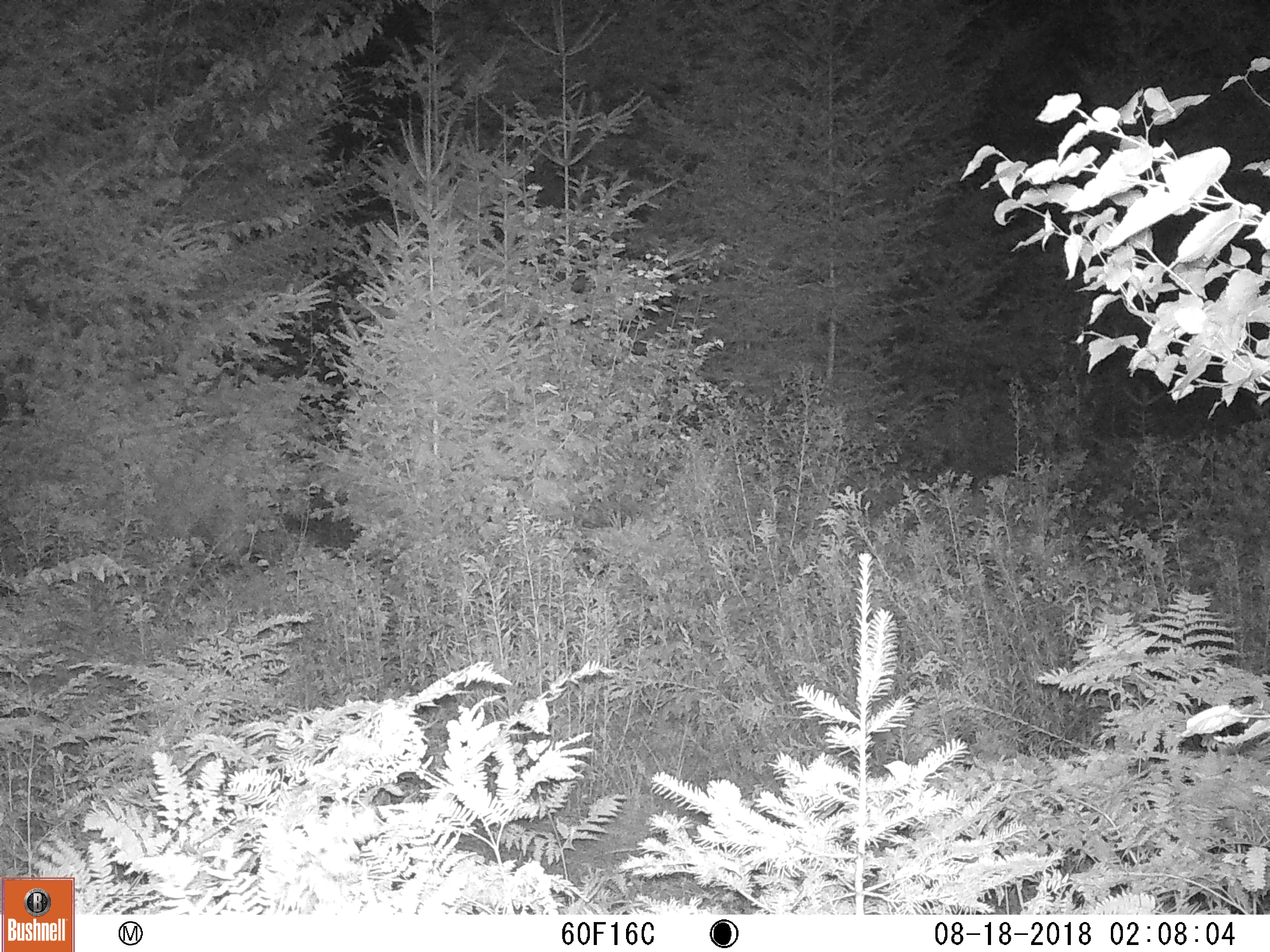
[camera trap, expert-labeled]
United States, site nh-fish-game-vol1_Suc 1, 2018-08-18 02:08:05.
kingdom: Animalia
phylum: Chordata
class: Mammalia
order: Artiodactyla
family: Cervidae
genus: Alces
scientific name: Alces alces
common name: moose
Moose (Alces alces).